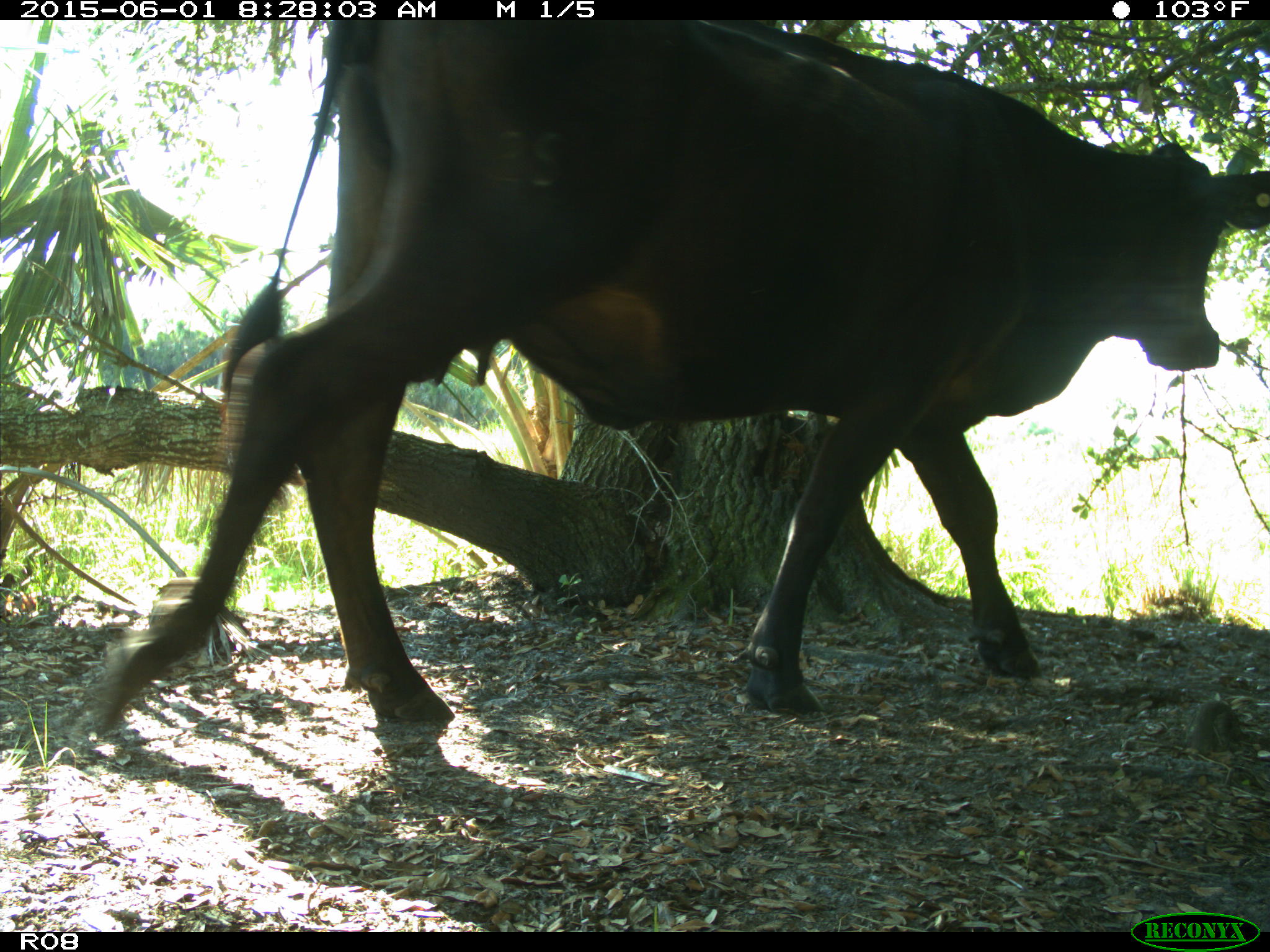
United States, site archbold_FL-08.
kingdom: Animalia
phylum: Chordata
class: Mammalia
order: Artiodactyla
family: Bovidae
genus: Bos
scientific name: Bos taurus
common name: domestic cow